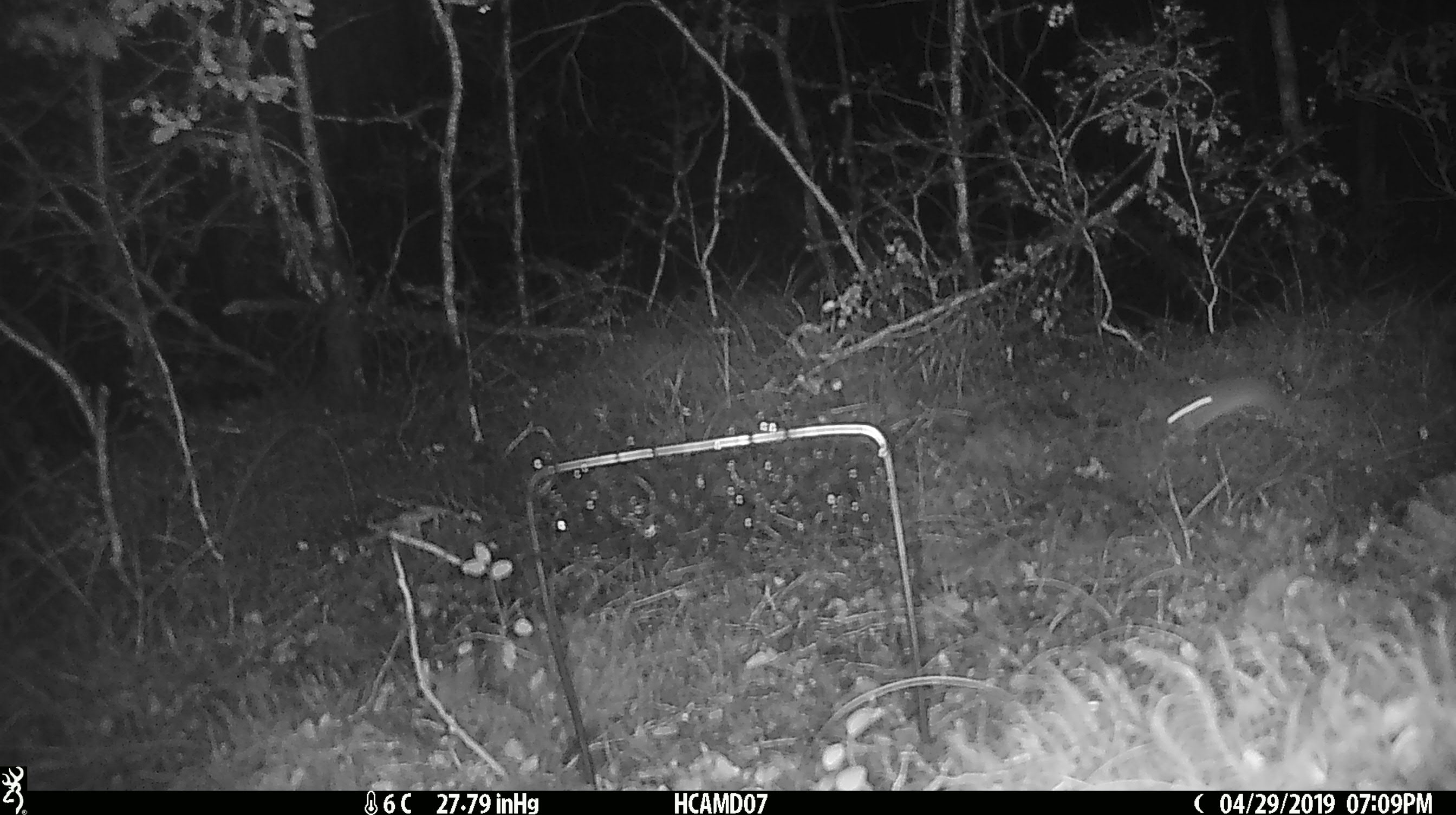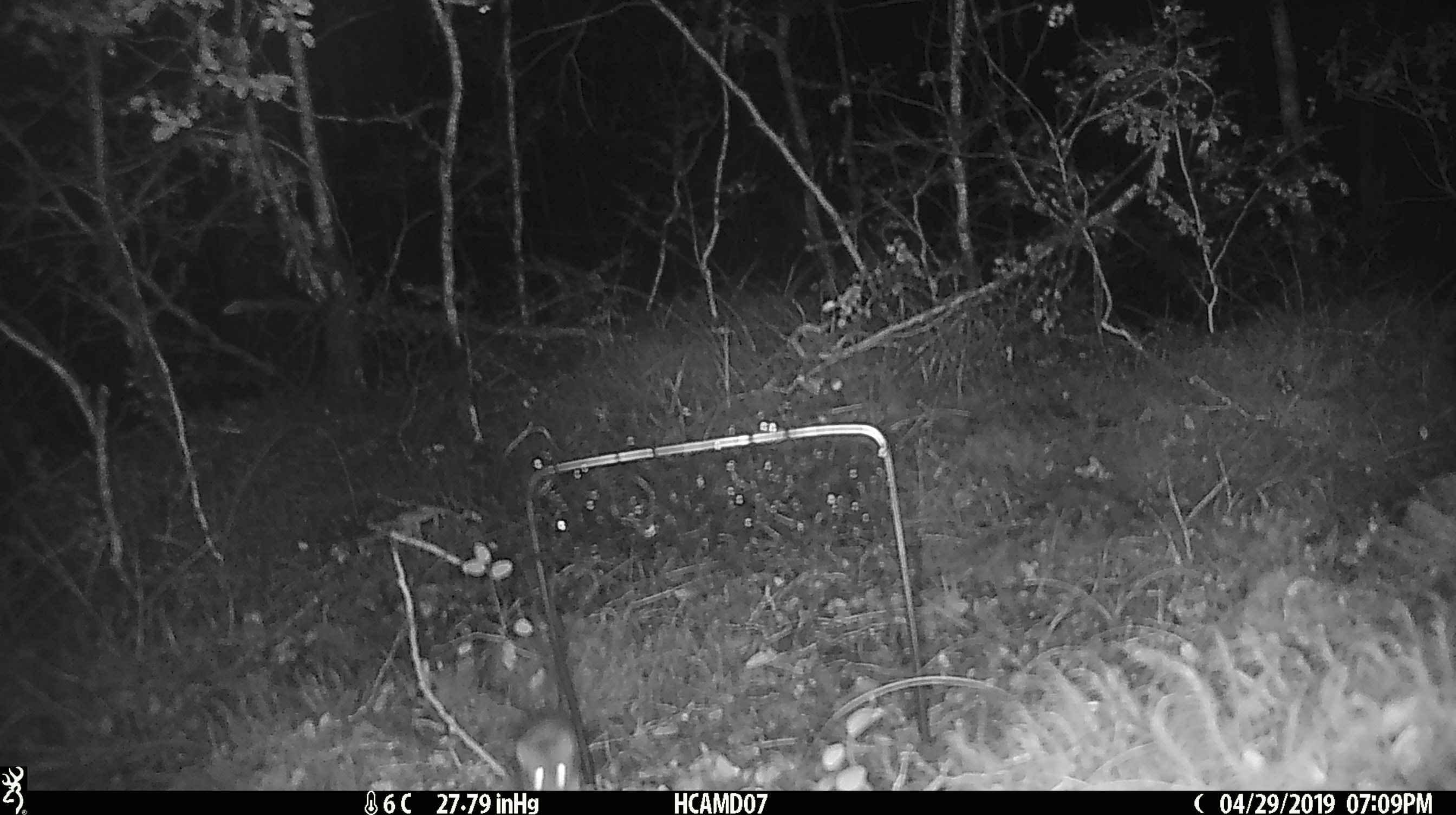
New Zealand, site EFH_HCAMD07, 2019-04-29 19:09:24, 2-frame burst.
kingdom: Animalia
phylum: Chordata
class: Mammalia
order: Rodentia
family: Muridae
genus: Mus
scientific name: Mus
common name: mouse